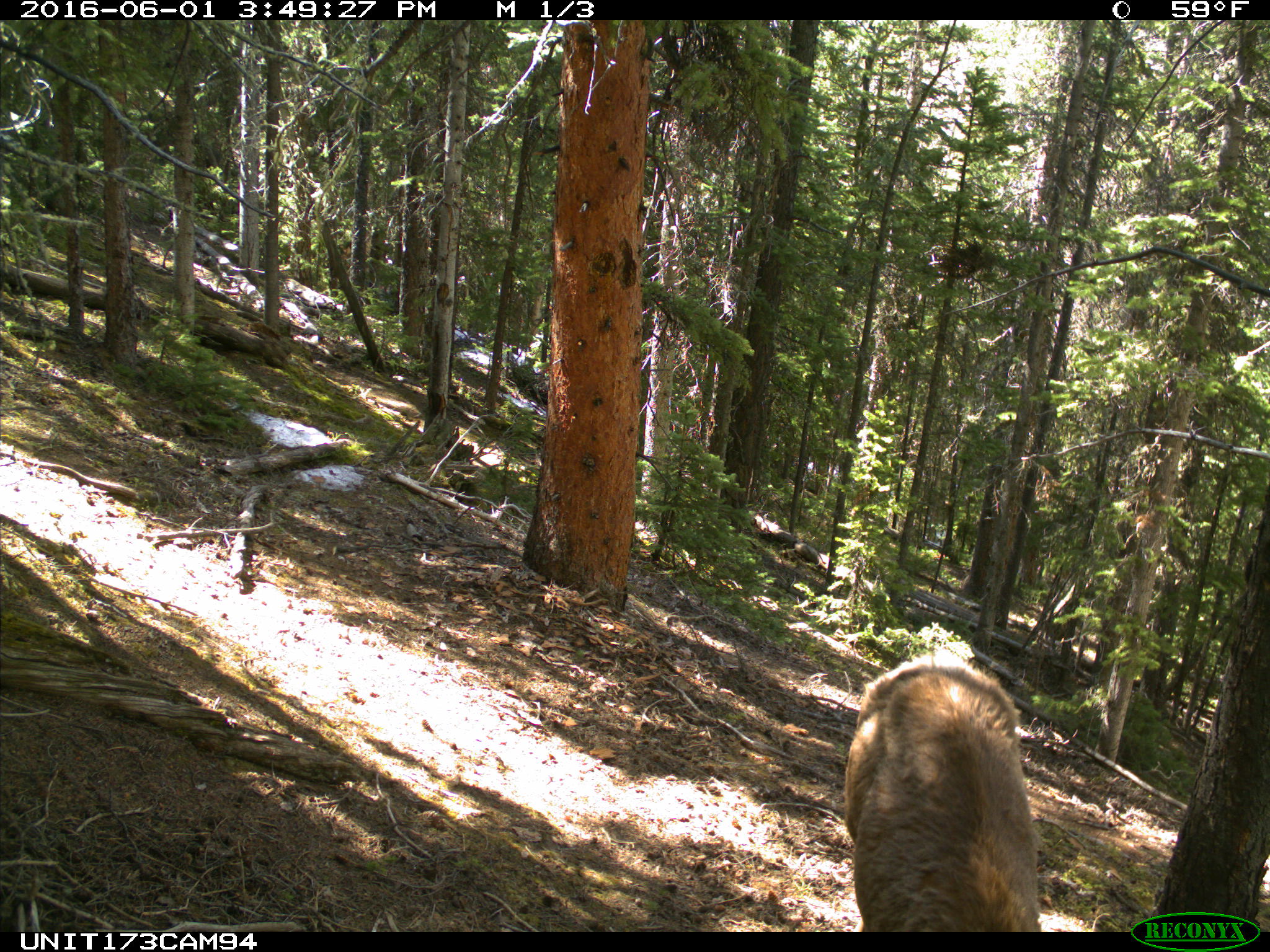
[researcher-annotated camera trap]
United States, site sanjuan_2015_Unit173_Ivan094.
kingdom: Animalia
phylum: Chordata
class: Mammalia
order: Artiodactyla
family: Cervidae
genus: Cervus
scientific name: Cervus elaphus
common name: red deer